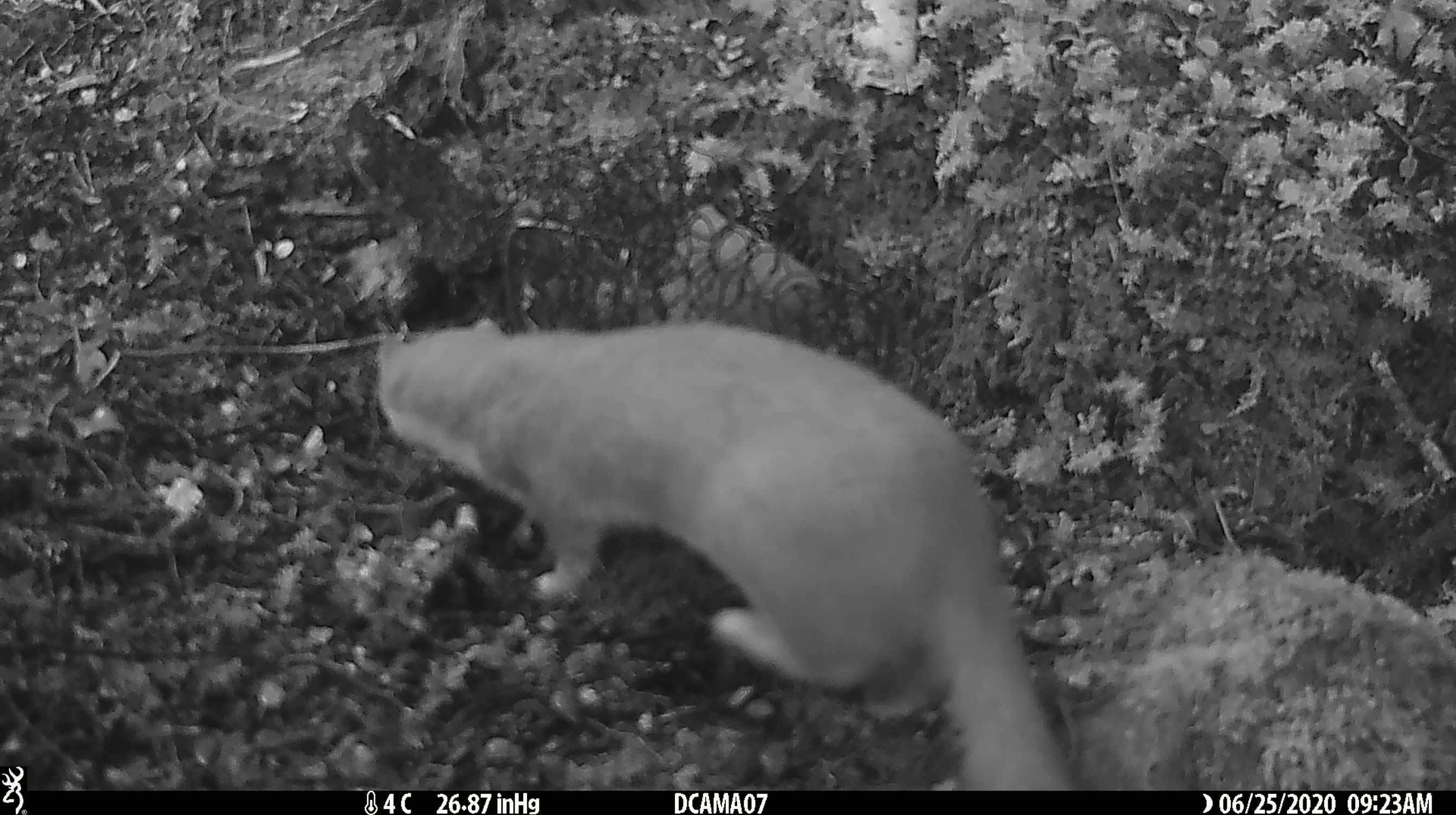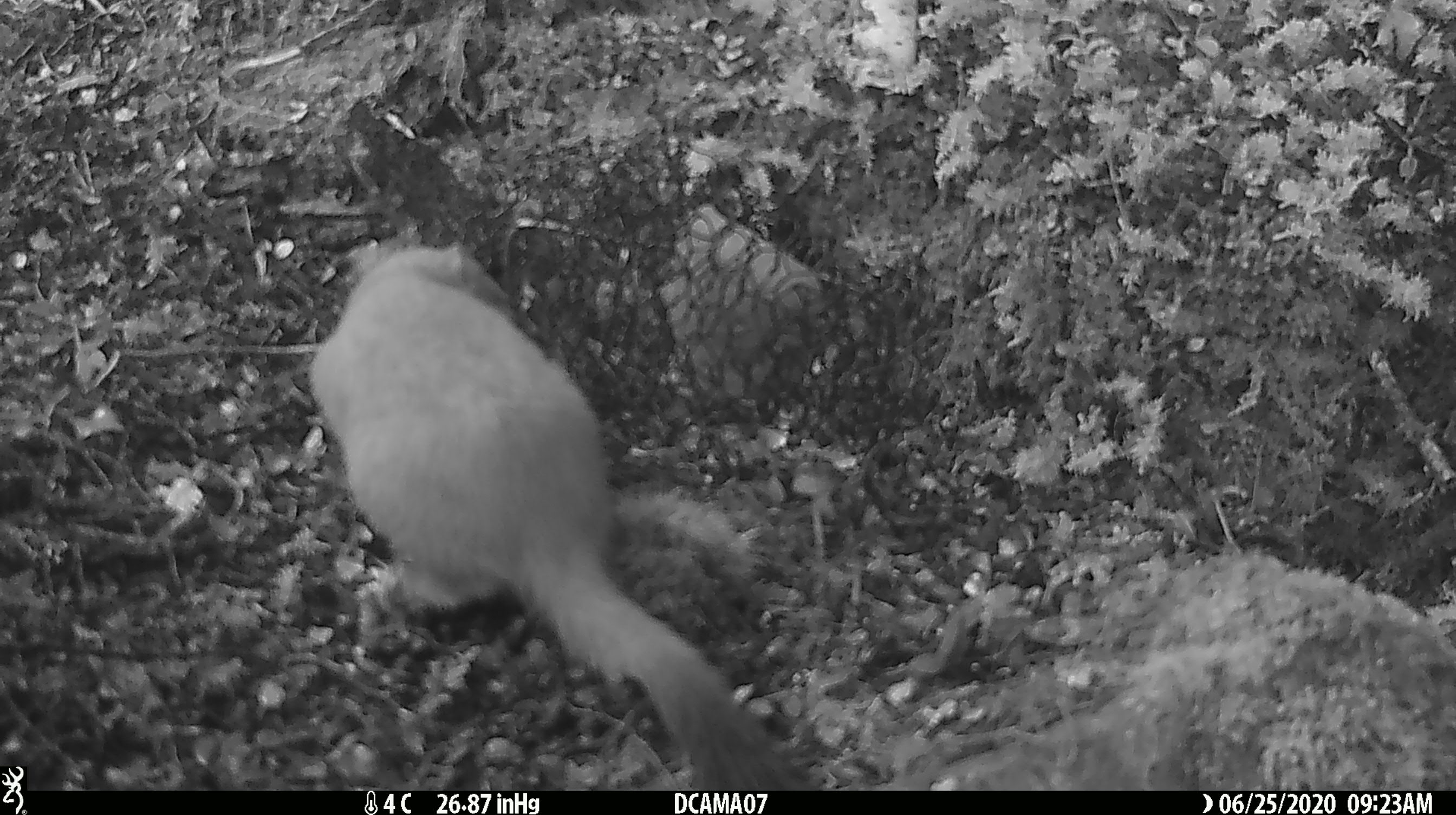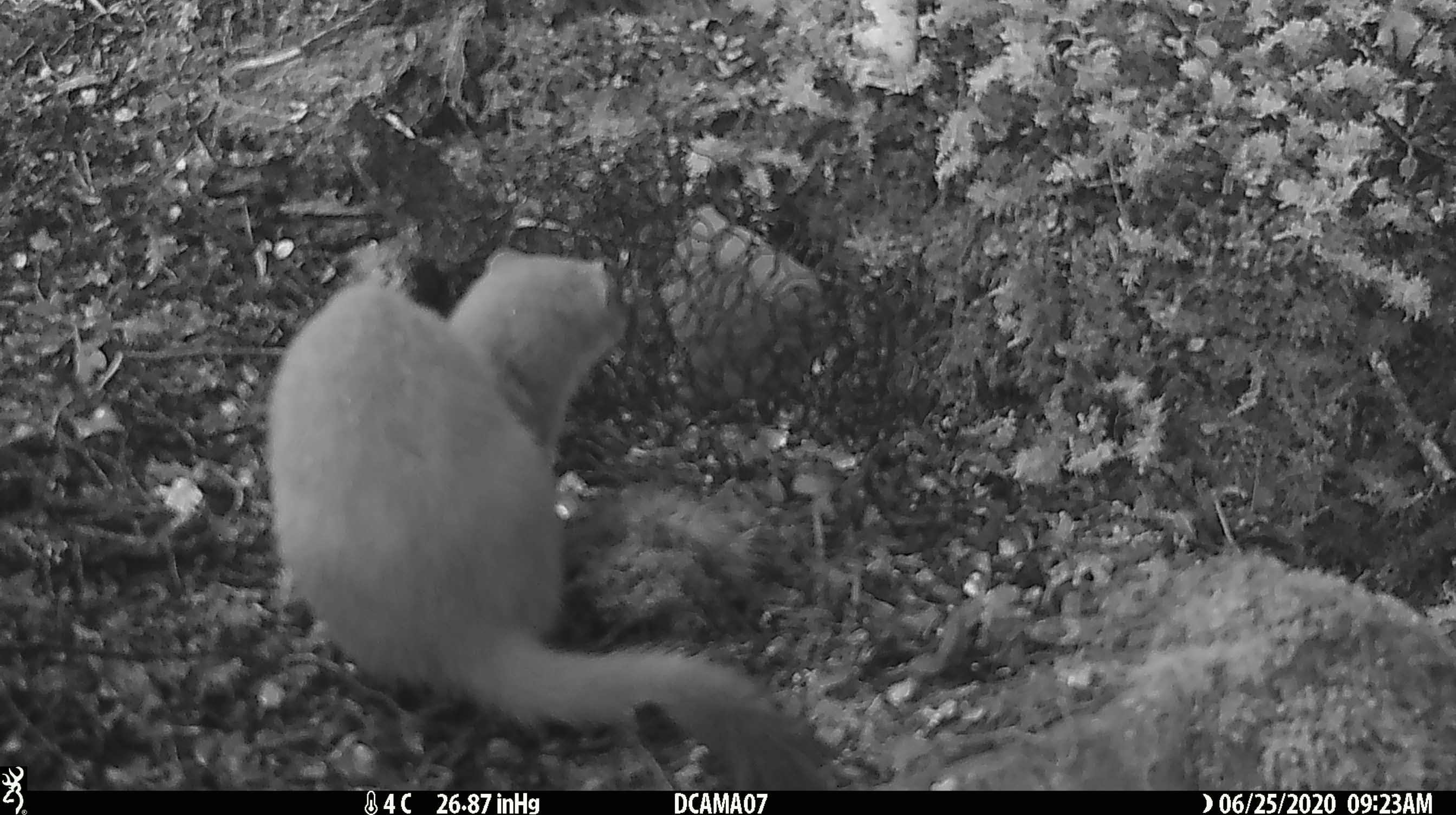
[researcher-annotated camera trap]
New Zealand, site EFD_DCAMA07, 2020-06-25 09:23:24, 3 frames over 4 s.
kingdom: Animalia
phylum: Chordata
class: Mammalia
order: Carnivora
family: Mustelidae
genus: Mustela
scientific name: Mustela erminea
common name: stoat